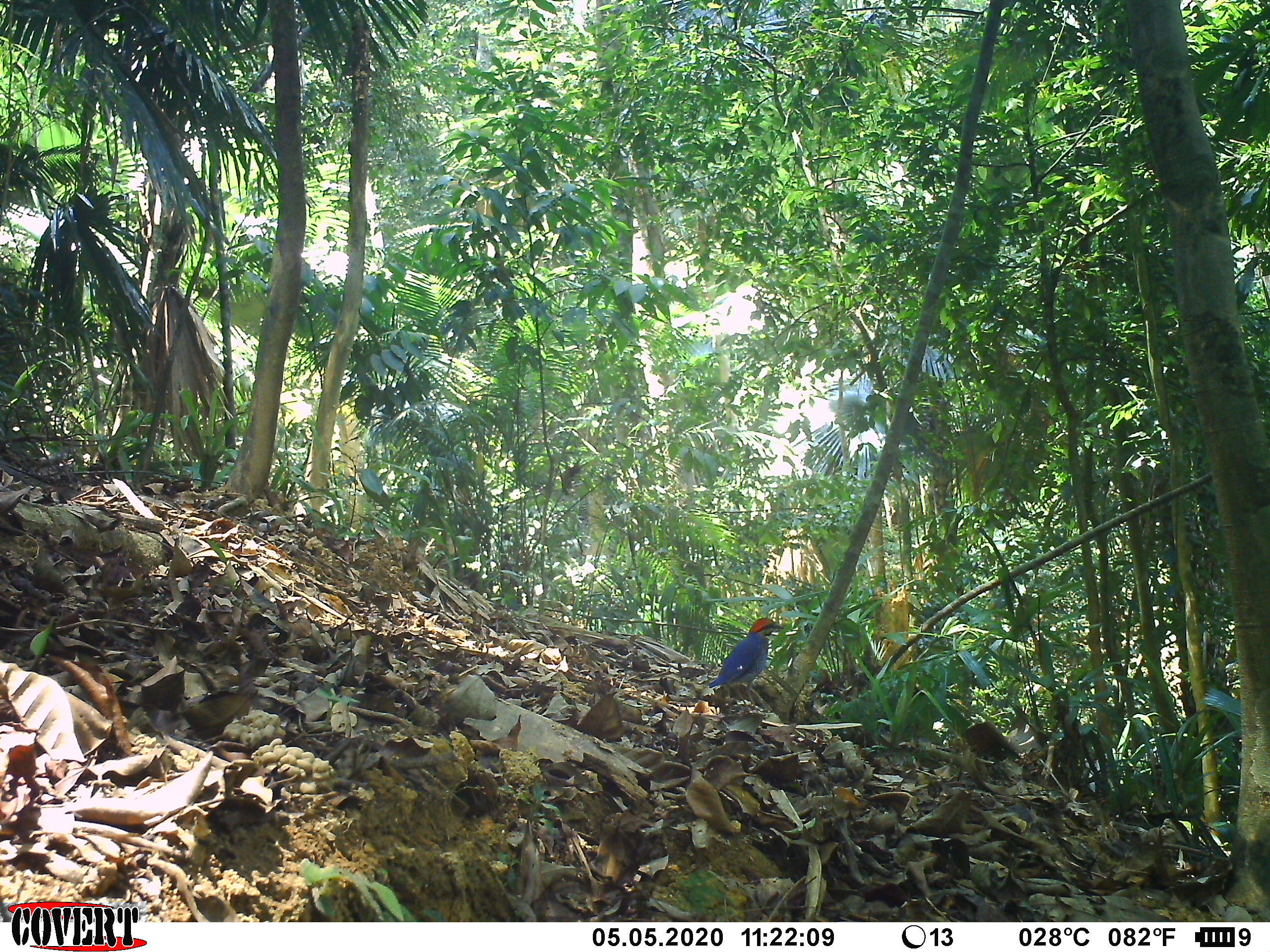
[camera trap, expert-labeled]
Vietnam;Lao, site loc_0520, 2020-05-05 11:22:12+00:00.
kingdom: Animalia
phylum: Chordata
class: Aves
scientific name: Aves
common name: bird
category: unidentified bird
Unidentified bird (bird) (Aves). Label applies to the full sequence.